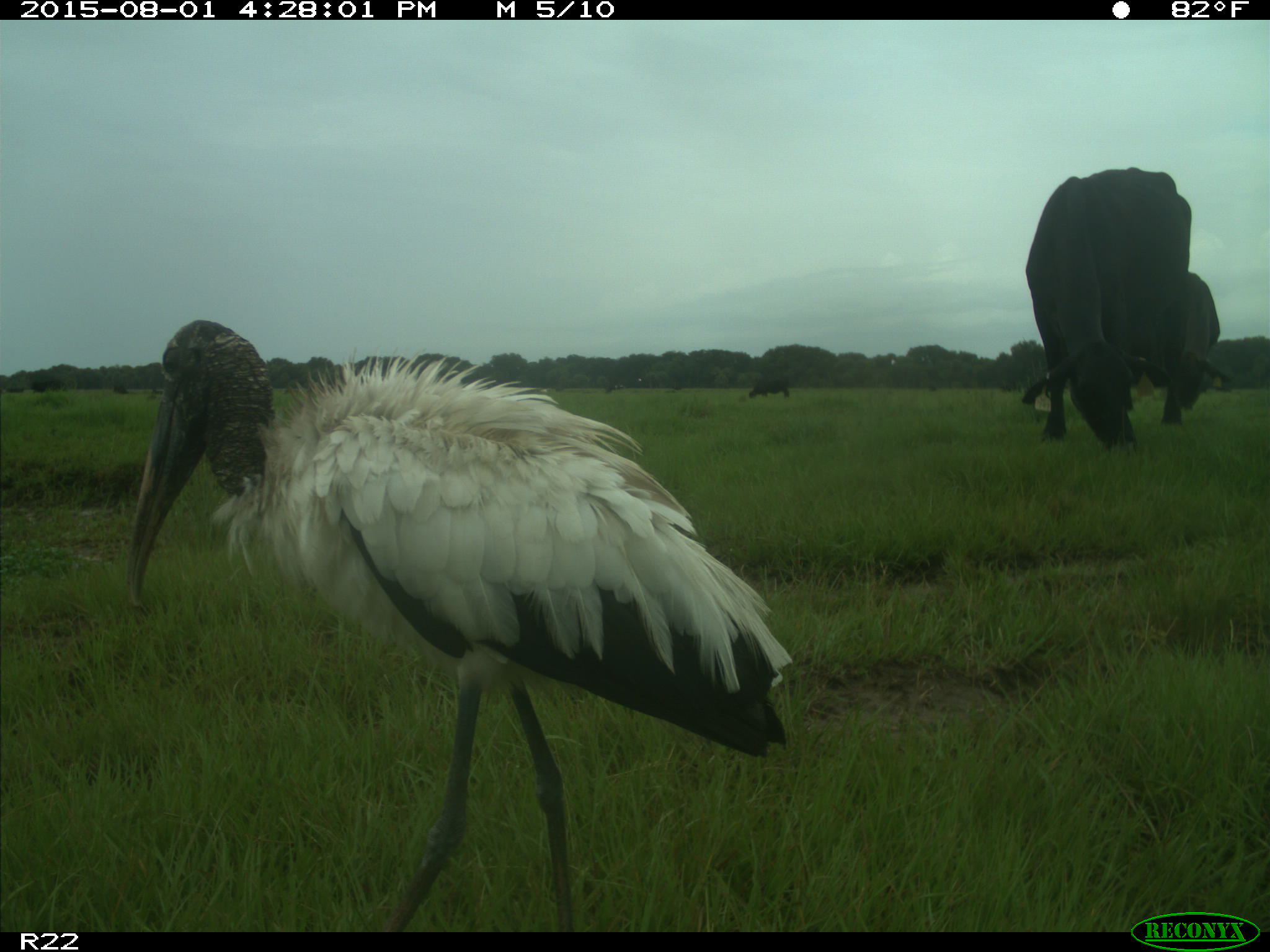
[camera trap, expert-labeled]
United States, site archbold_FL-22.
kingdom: Animalia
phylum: Chordata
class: Mammalia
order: Artiodactyla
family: Bovidae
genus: Bos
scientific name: Bos taurus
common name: domestic cow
Bos taurus (domestic cow).